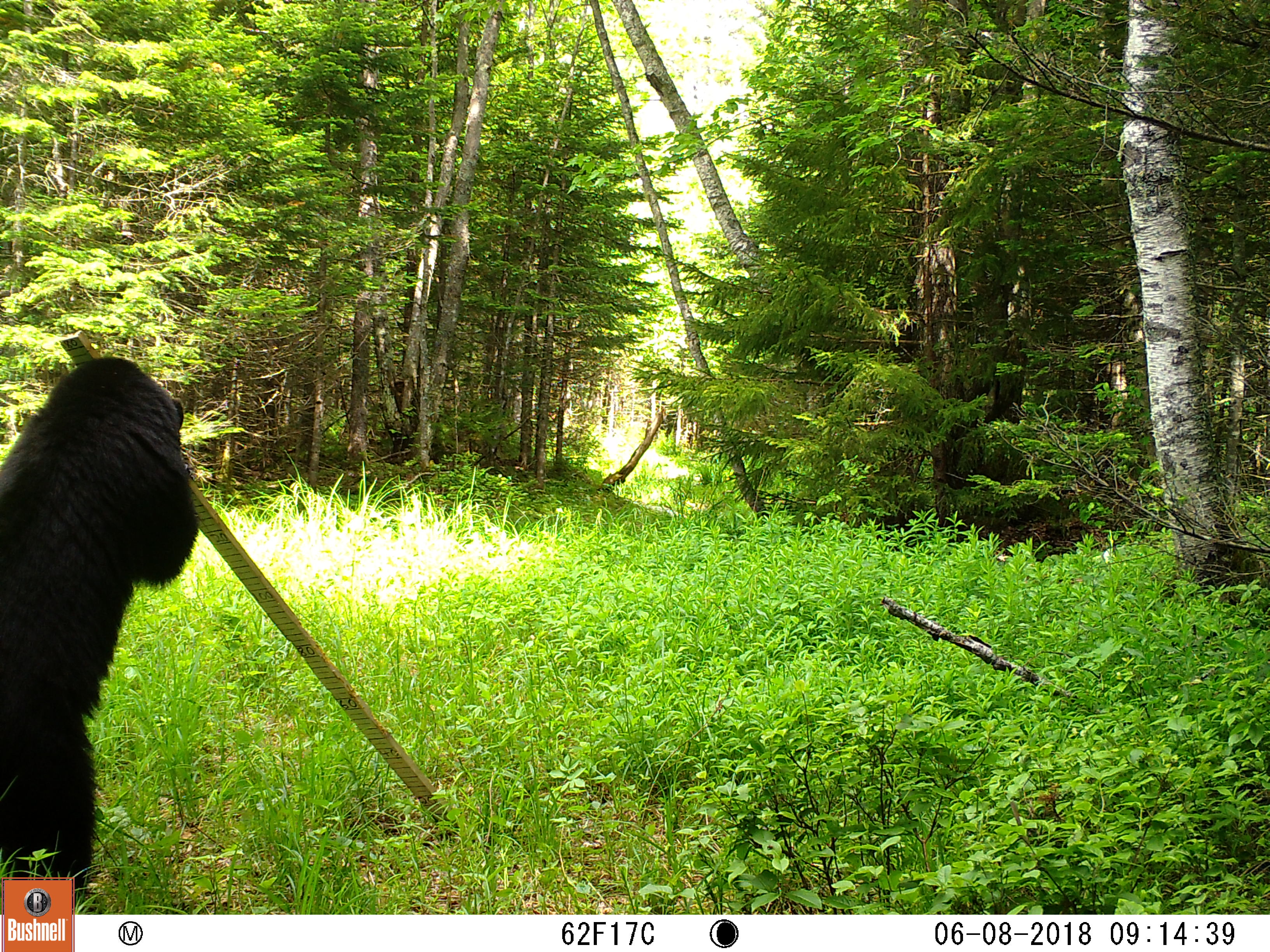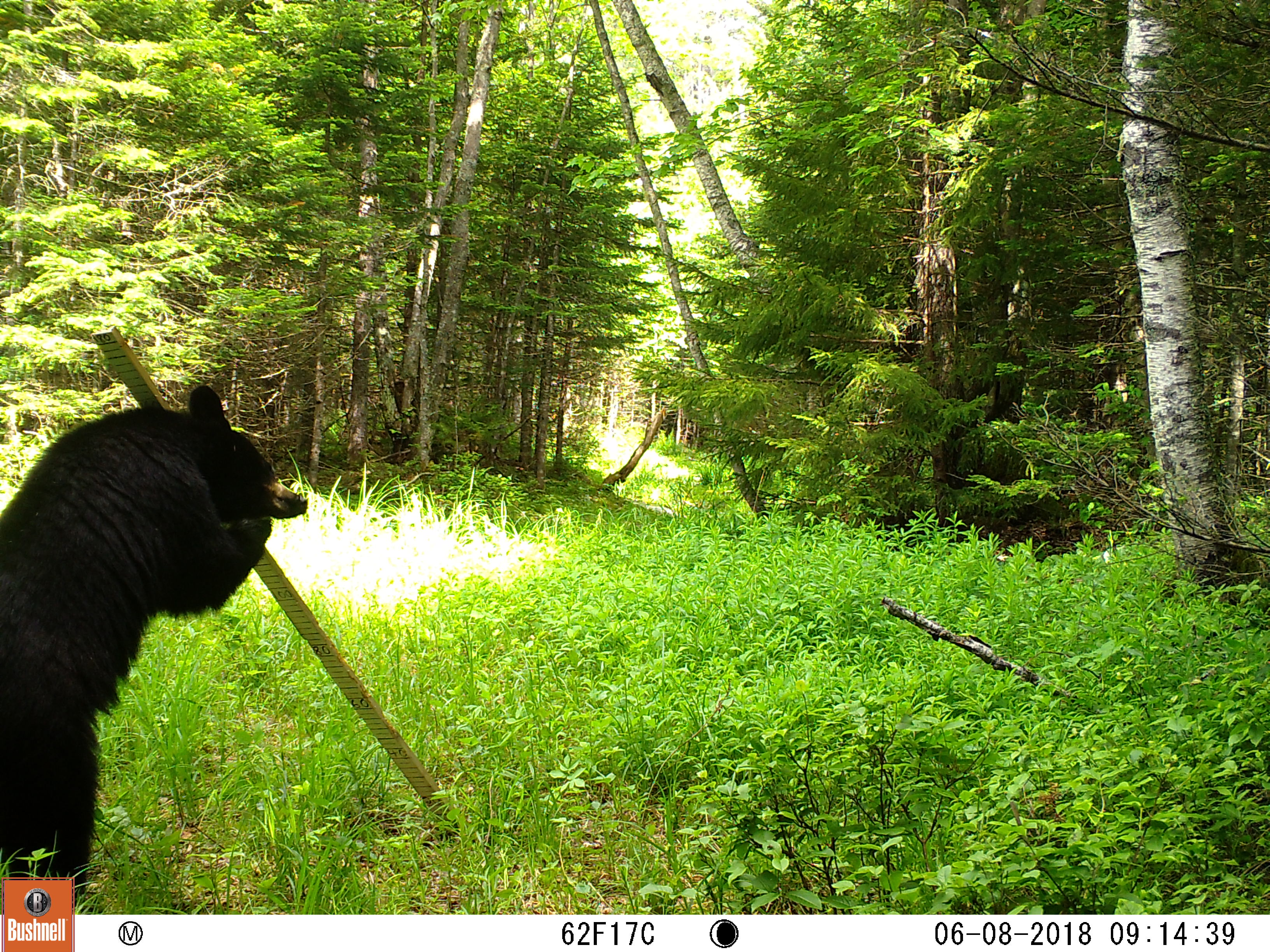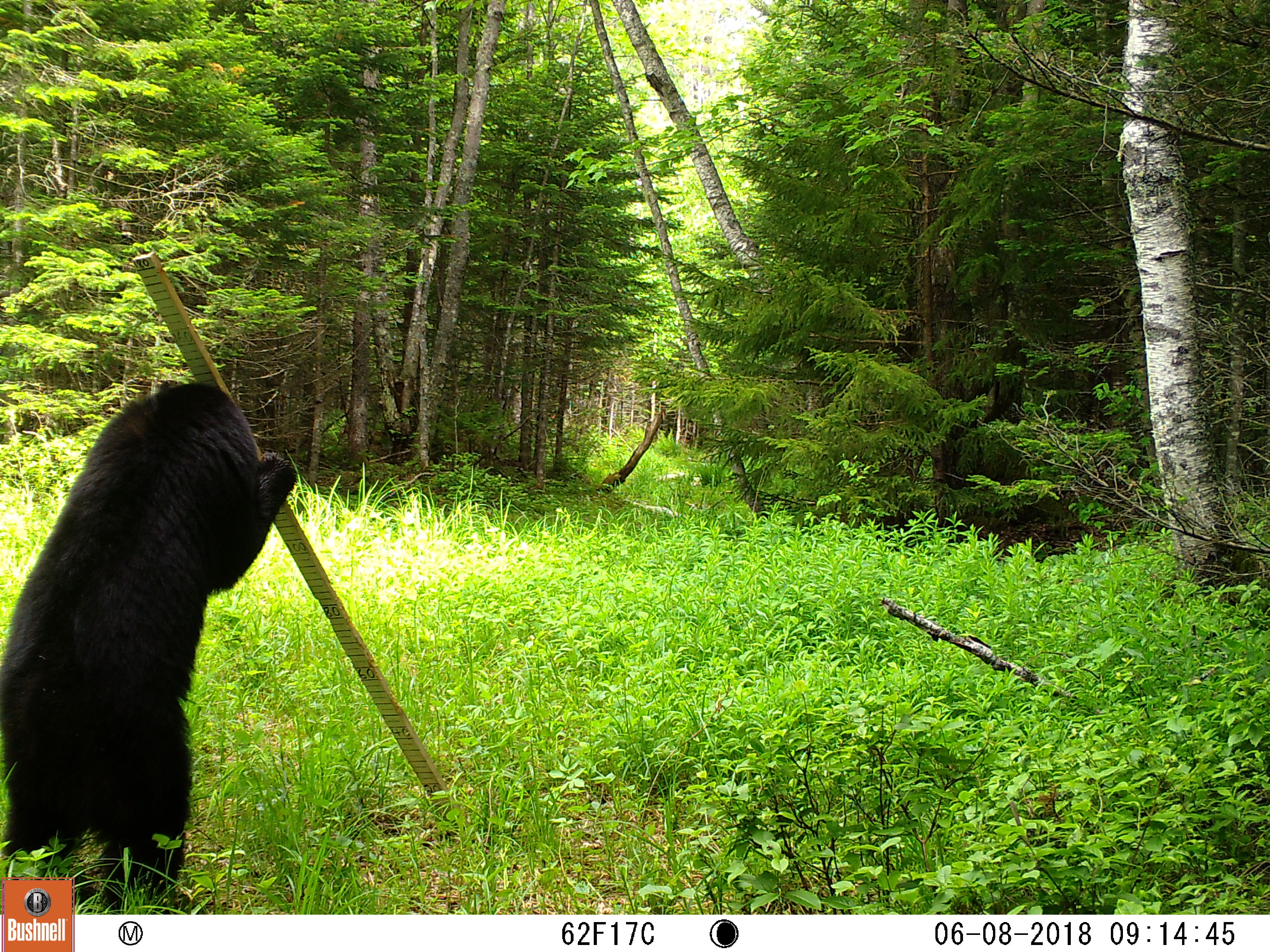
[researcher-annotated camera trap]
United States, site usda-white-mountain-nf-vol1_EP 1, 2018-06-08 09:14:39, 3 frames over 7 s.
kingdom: Animalia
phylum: Chordata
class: Mammalia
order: Carnivora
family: Ursidae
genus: Ursus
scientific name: Ursus americanus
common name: black bear